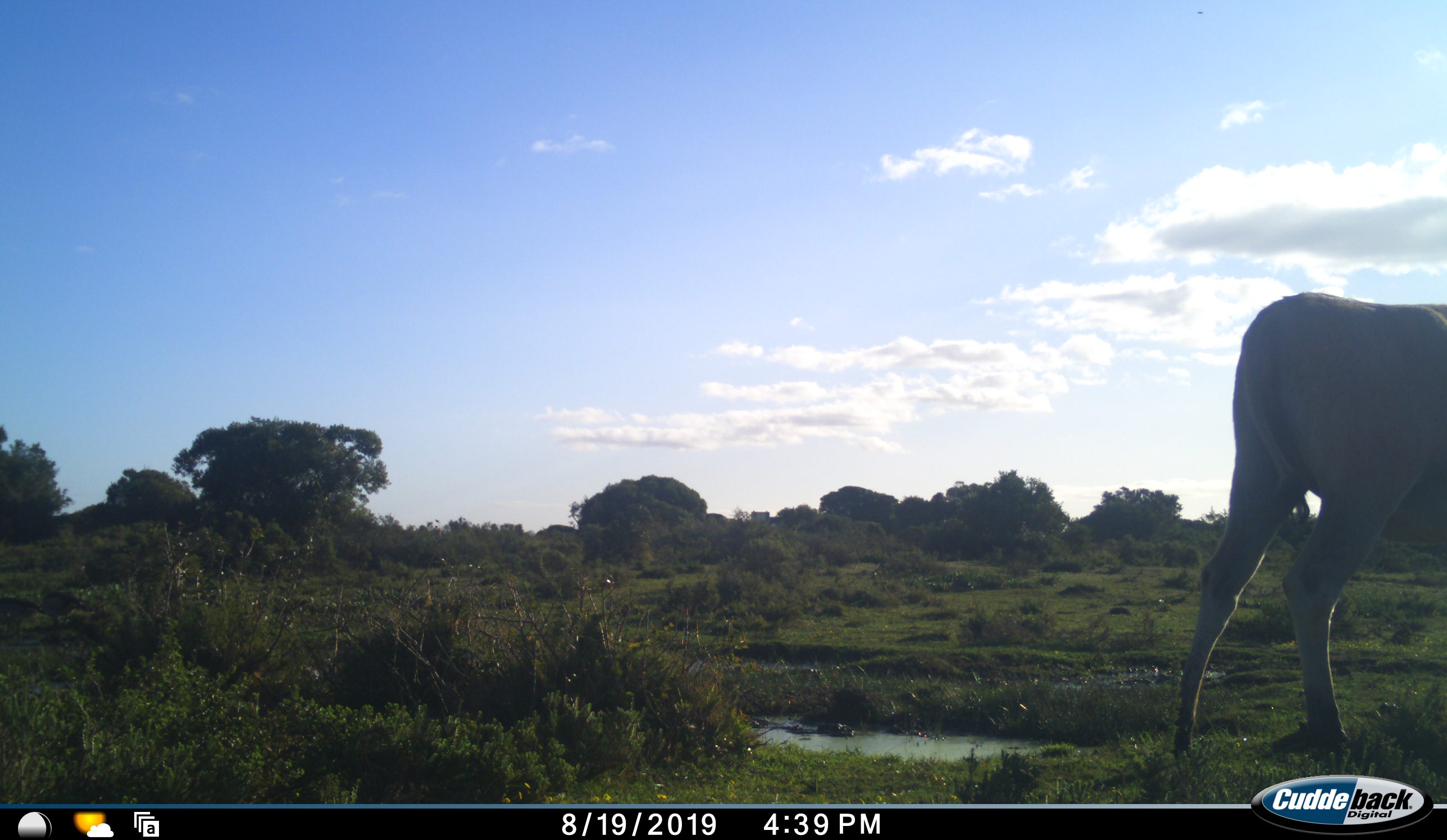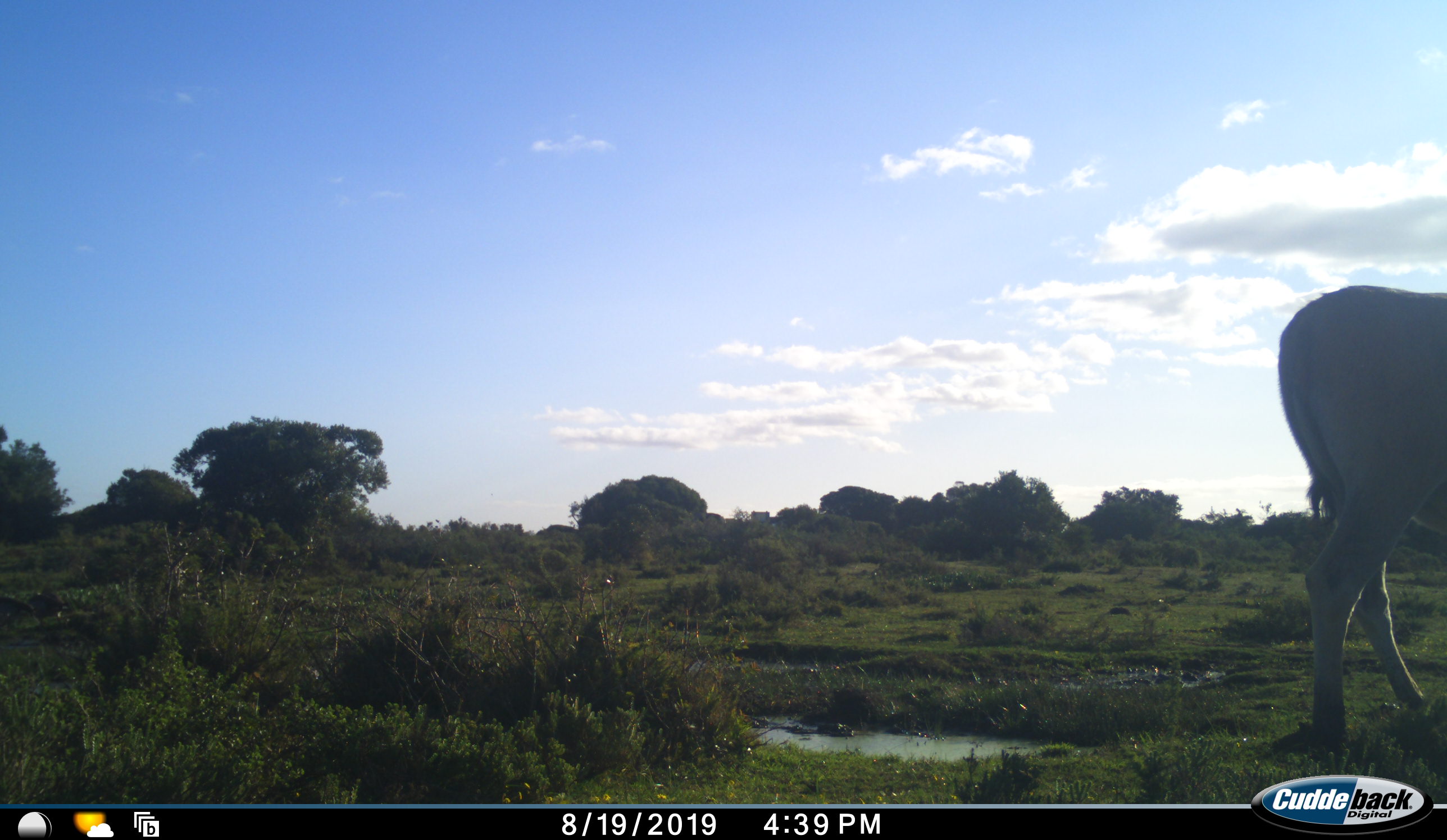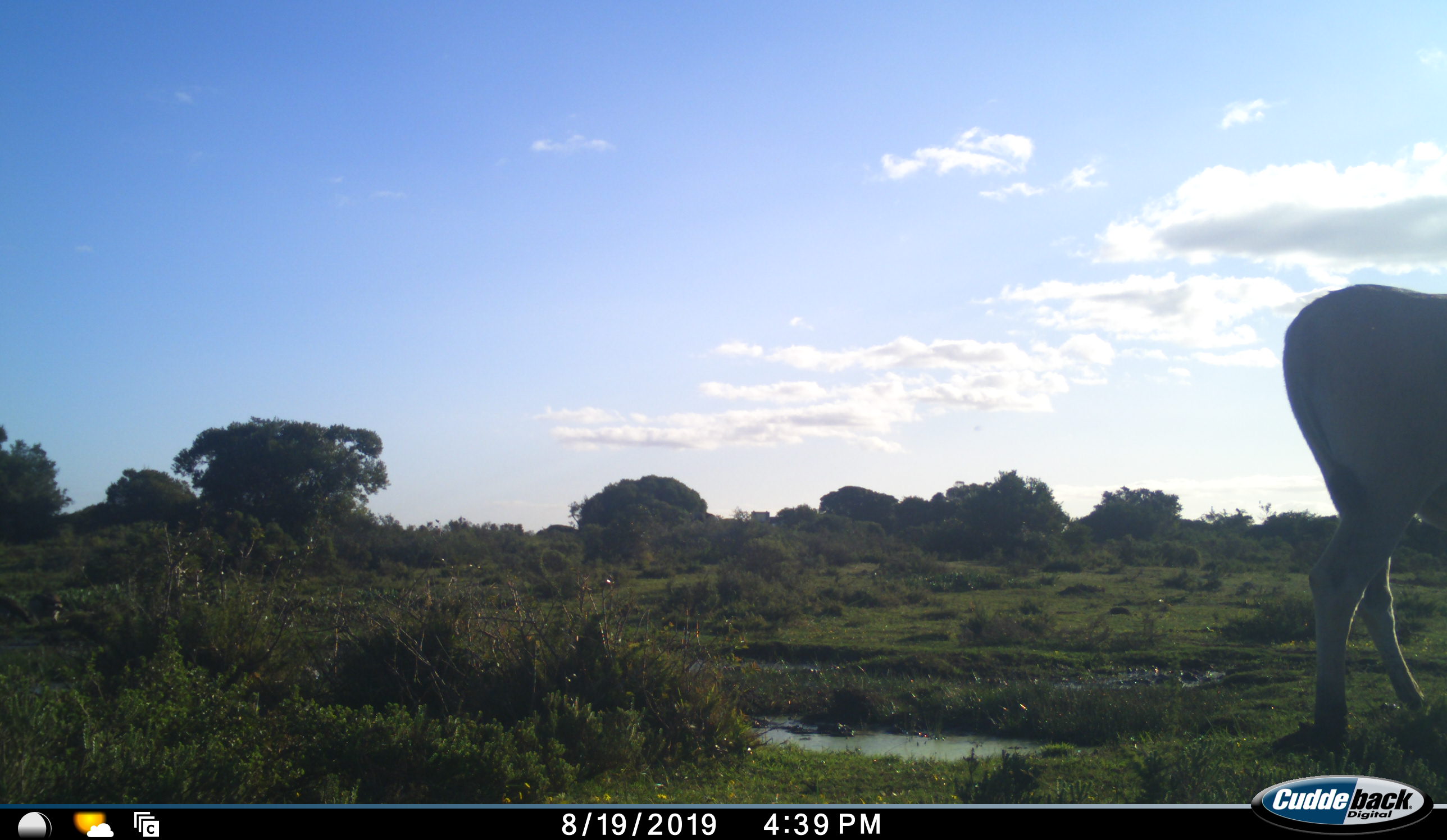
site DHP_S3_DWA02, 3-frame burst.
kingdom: Animalia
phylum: Chordata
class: Mammalia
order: Artiodactyla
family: Bovidae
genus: Tragelaphus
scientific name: Tragelaphus oryx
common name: eland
Eland (Tragelaphus oryx), count 1. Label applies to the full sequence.